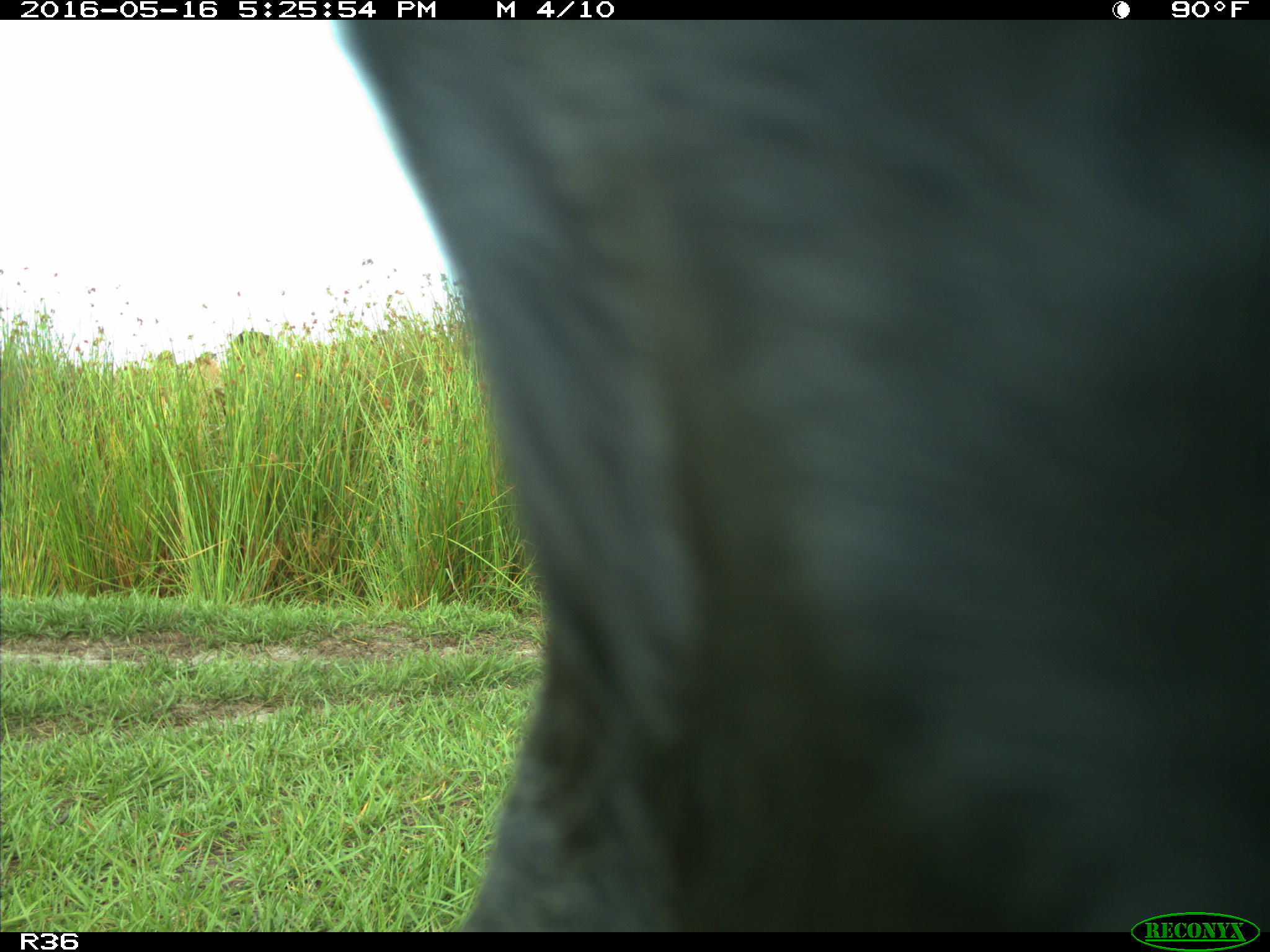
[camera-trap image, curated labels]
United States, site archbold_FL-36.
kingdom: Animalia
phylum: Chordata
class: Mammalia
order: Artiodactyla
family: Bovidae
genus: Bos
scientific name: Bos taurus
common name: domestic cow